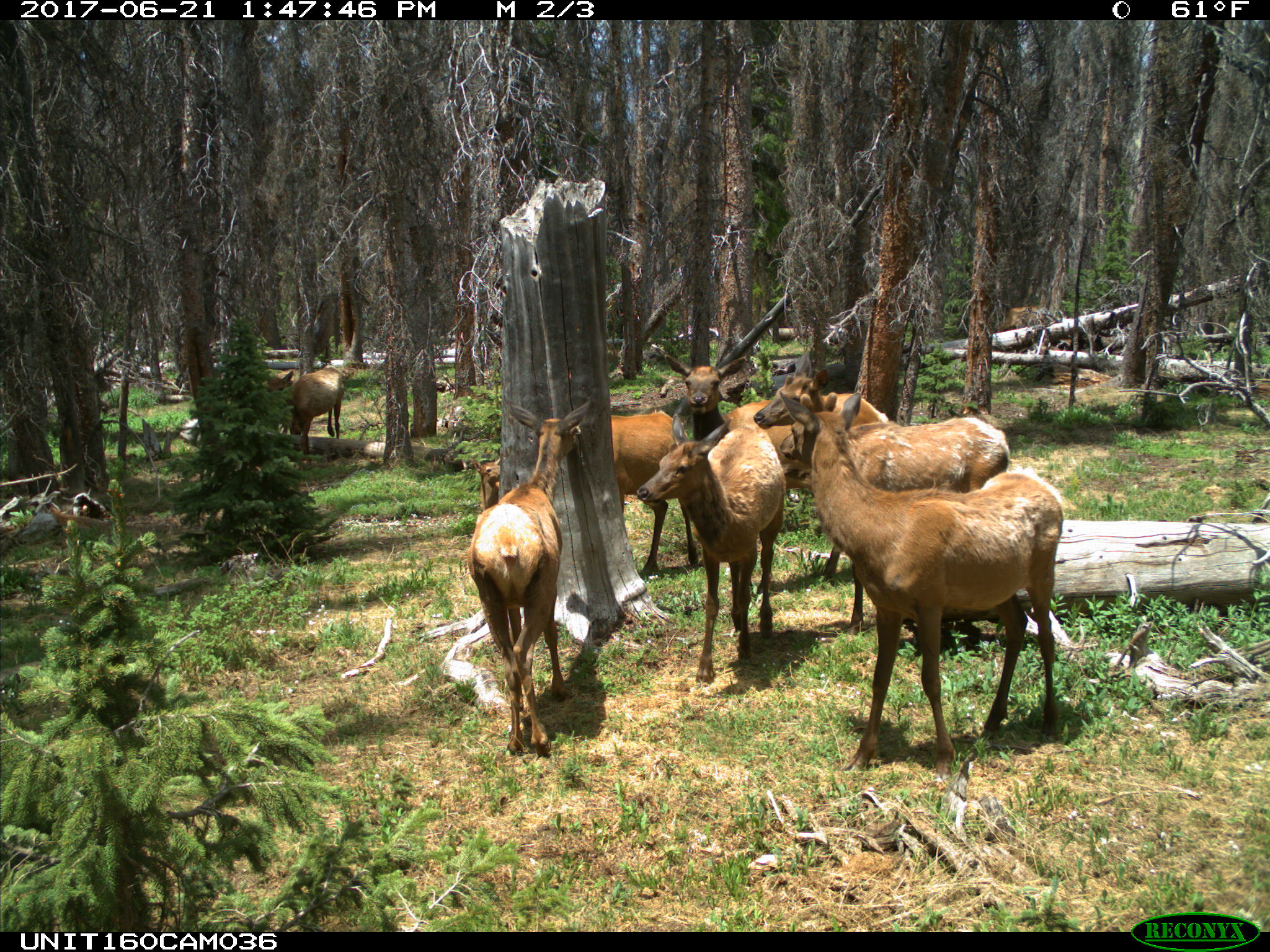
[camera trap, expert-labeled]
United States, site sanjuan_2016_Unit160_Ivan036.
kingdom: Animalia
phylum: Chordata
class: Mammalia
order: Artiodactyla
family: Cervidae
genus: Cervus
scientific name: Cervus elaphus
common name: red deer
Cervus elaphus (red deer).